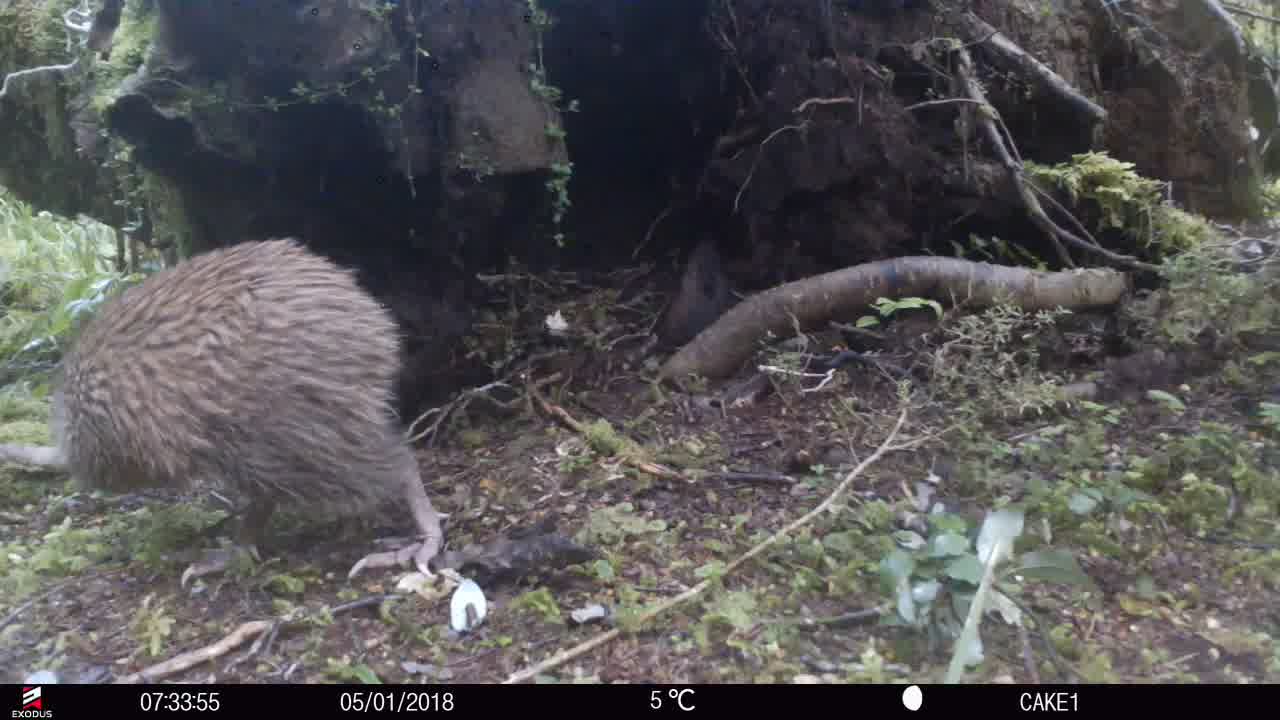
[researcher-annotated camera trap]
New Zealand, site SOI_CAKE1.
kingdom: Animalia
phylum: Chordata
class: Aves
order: Apterygiformes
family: Apterygidae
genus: Apteryx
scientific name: Apteryx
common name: kiwi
Kiwi (Apteryx).